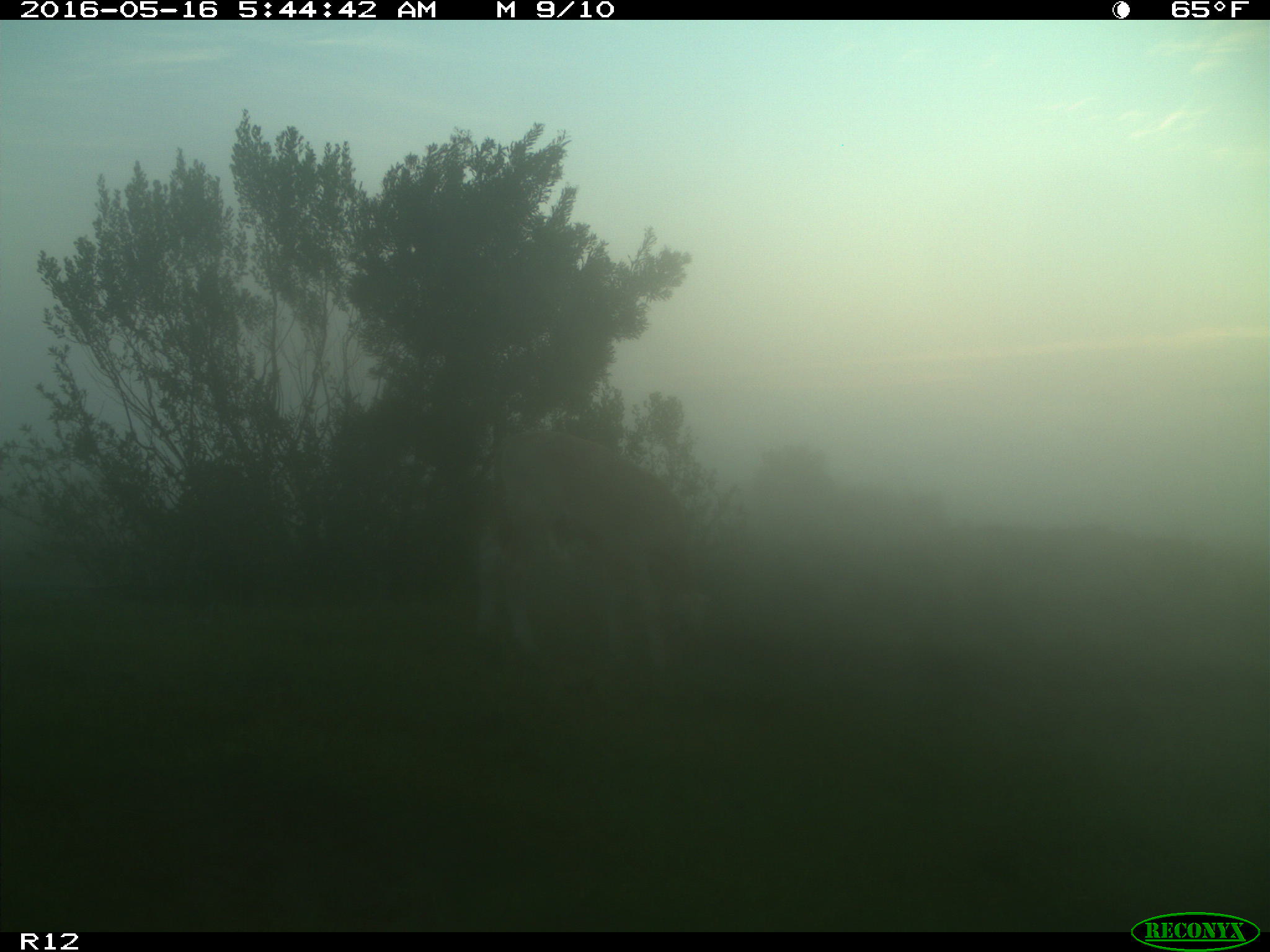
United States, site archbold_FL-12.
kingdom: Animalia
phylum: Chordata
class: Mammalia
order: Artiodactyla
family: Bovidae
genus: Bos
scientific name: Bos taurus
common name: domestic cow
Bos taurus (domestic cow).